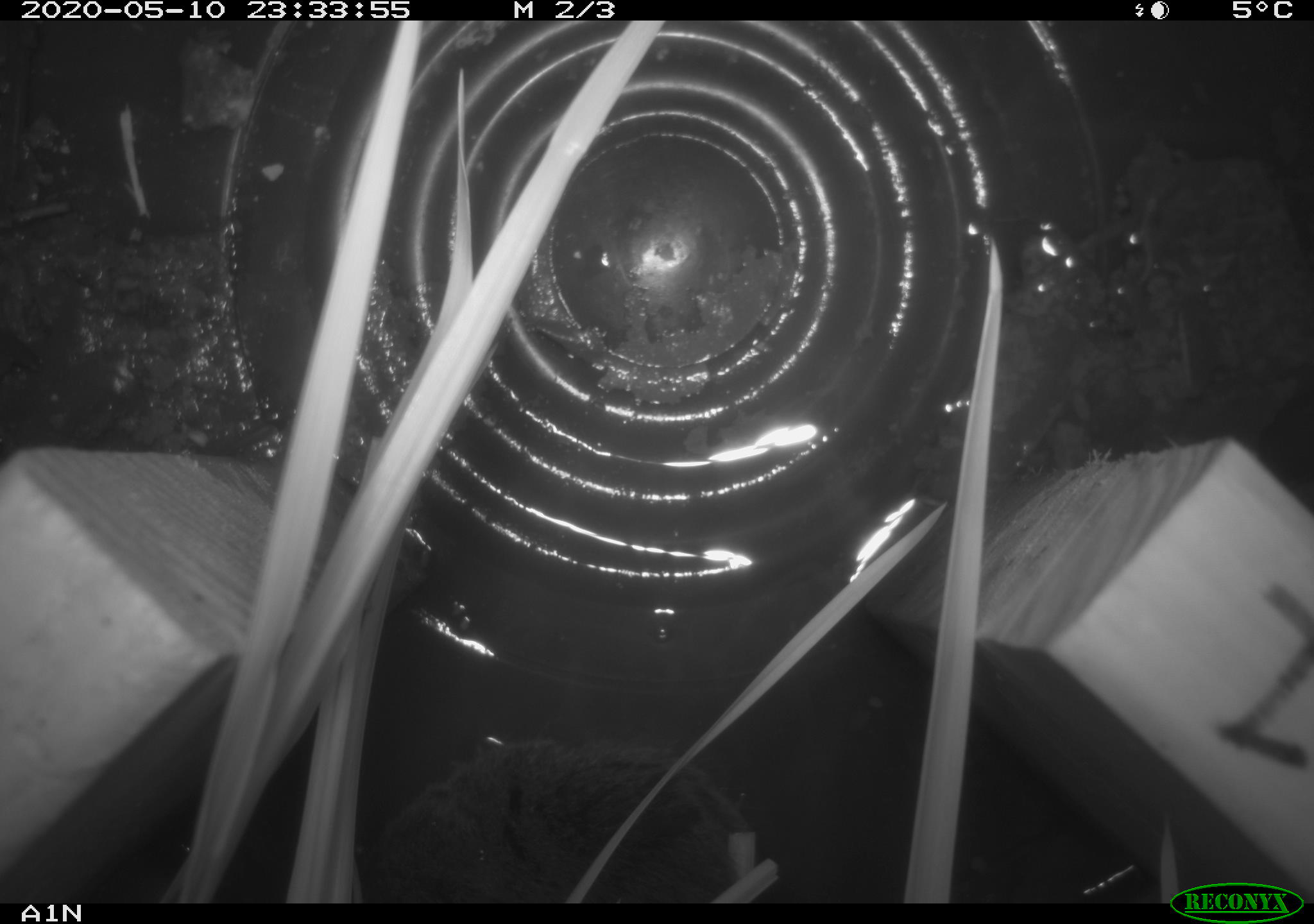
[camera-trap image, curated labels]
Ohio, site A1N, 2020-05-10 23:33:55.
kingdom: Animalia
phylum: Chordata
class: Mammalia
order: Rodentia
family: Cricetidae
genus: Microtus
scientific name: Microtus pennsylvanicus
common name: meadow vole